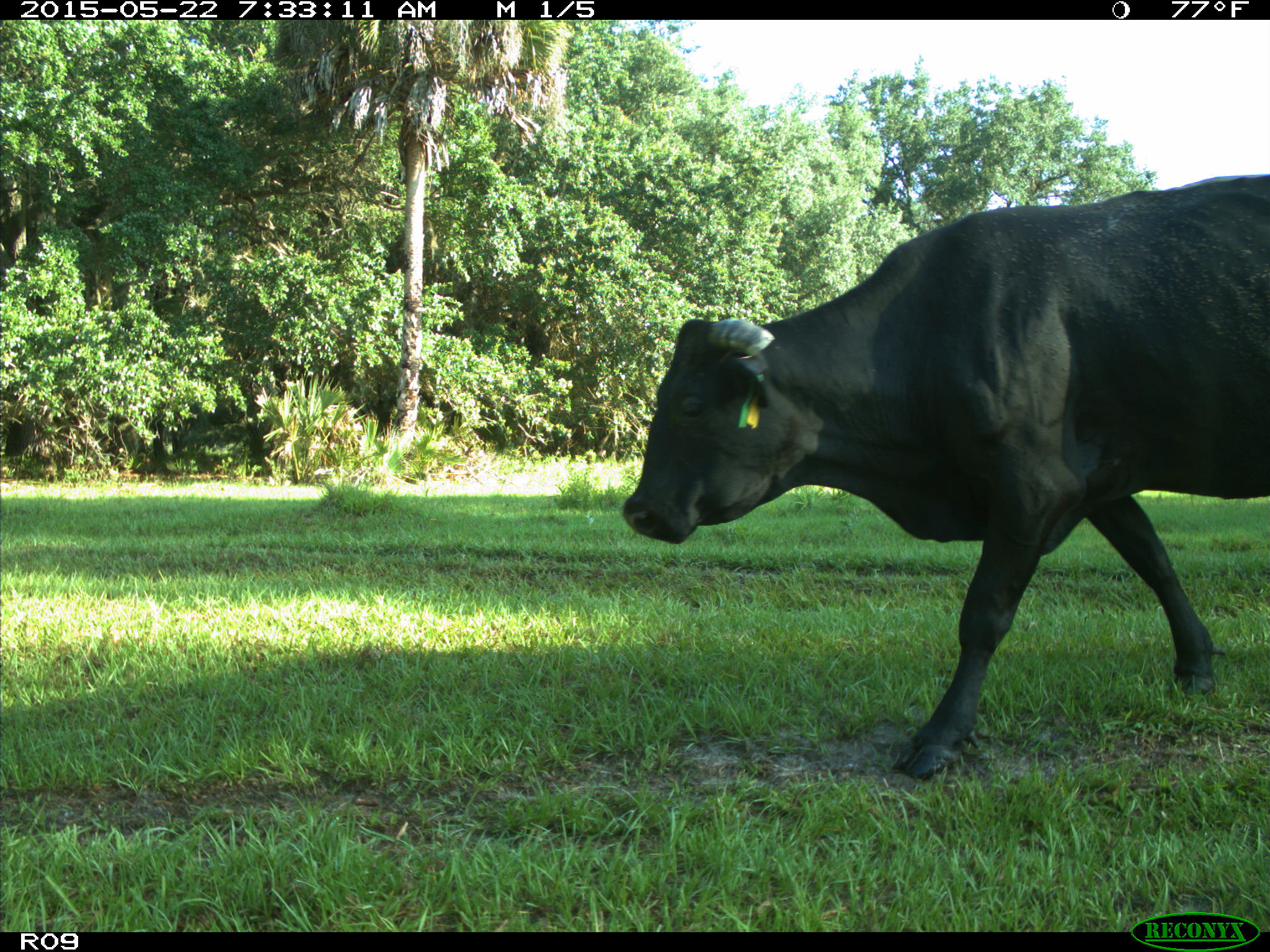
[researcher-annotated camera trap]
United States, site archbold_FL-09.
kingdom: Animalia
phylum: Chordata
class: Mammalia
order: Artiodactyla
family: Bovidae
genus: Bos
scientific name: Bos taurus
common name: domestic cow